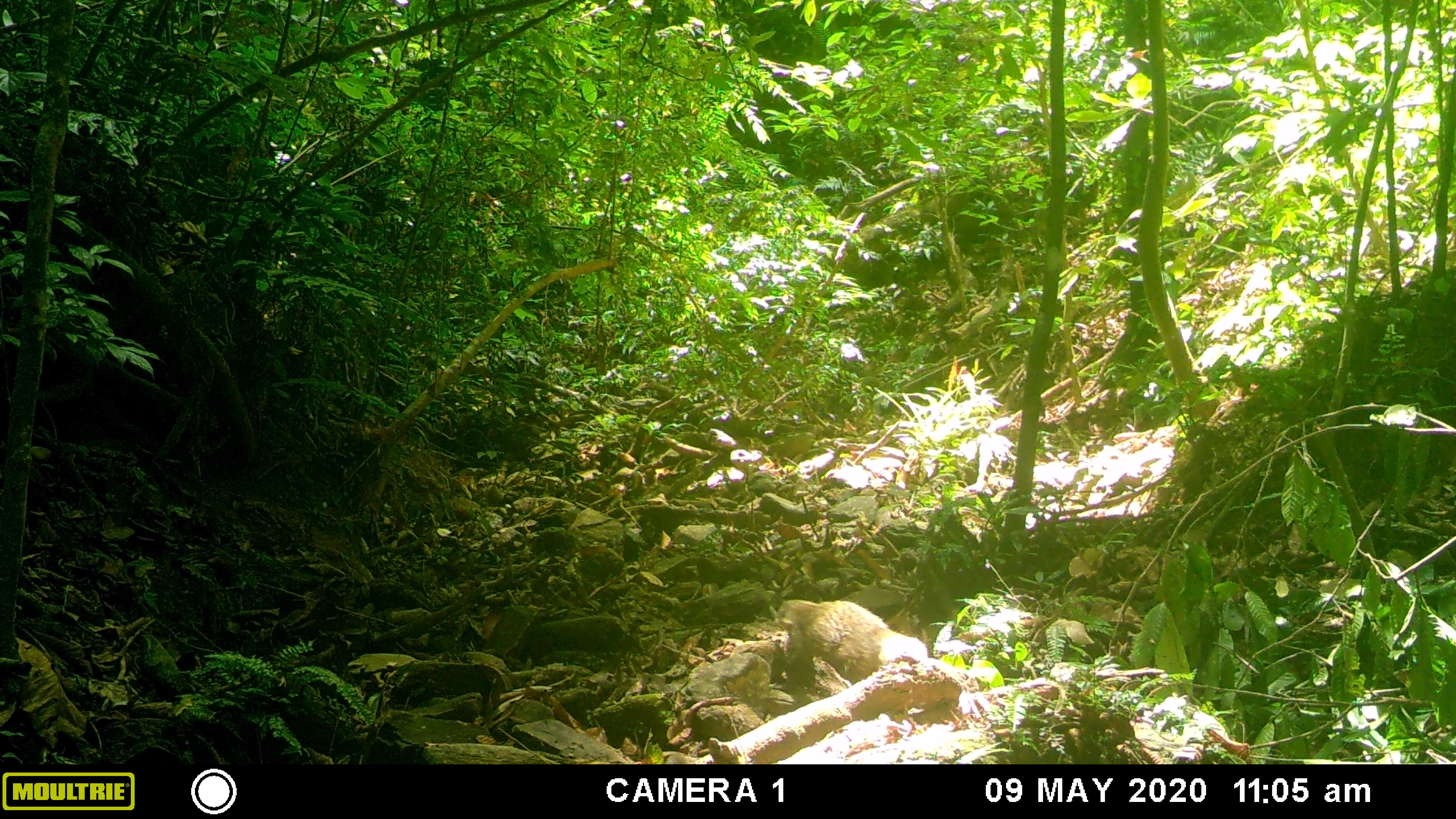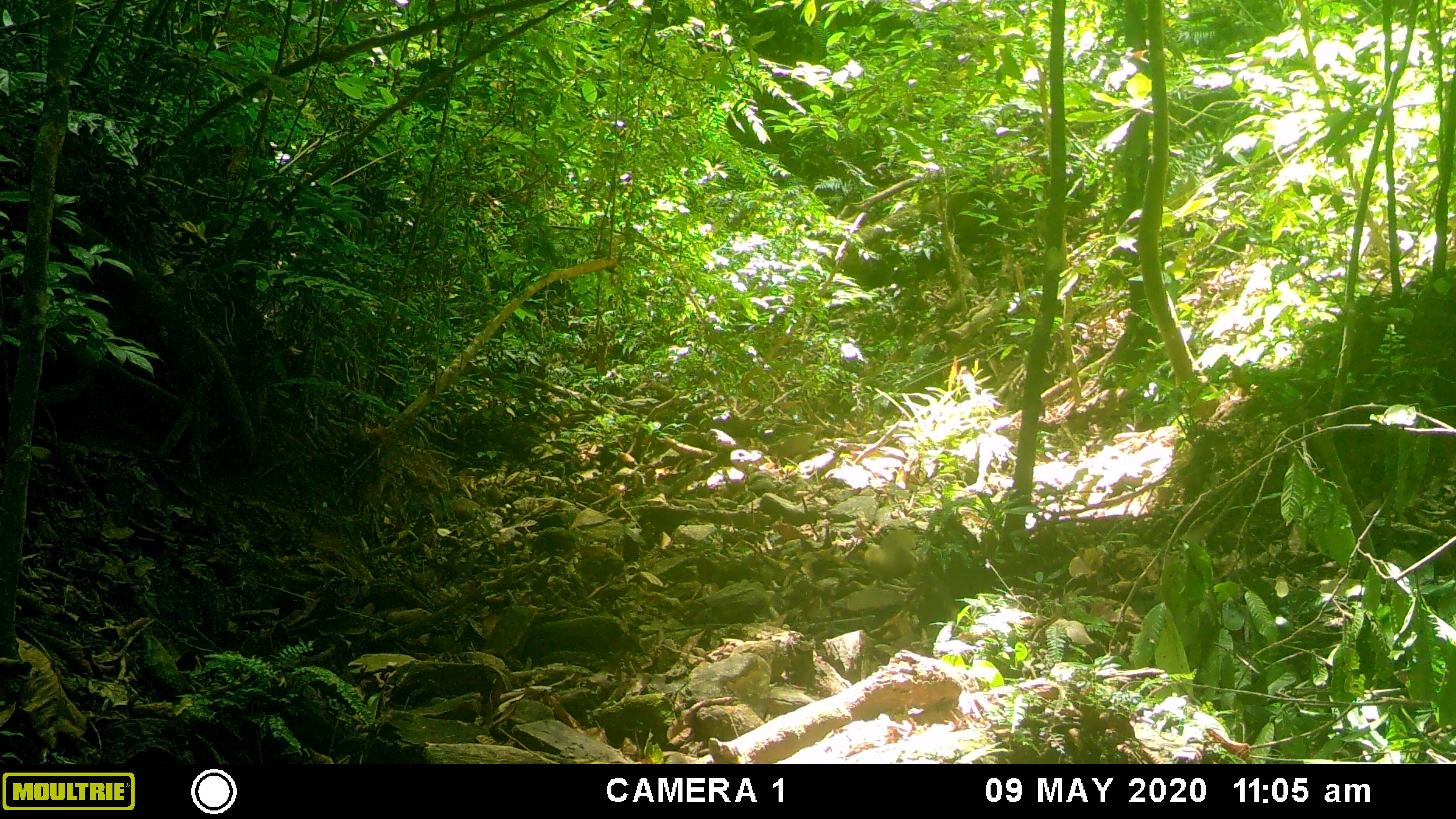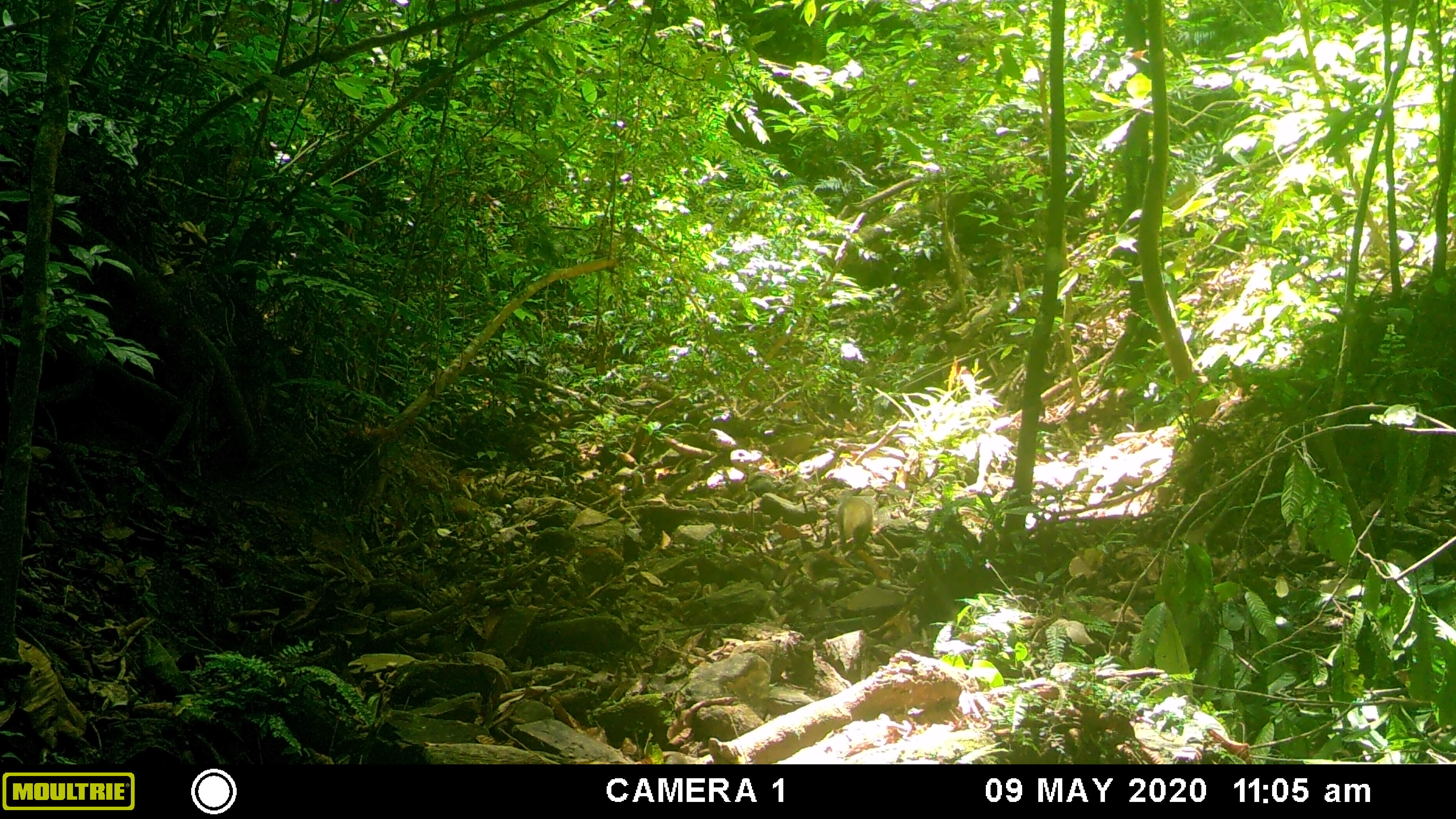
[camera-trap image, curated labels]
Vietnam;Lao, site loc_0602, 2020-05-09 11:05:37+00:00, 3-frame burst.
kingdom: Animalia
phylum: Chordata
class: Mammalia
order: Carnivora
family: Herpestidae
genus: Urva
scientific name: Urva urva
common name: crab-eating mongoose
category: crab eating mongoose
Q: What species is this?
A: Crab eating mongoose (crab-eating mongoose) (Urva urva).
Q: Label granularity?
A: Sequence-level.